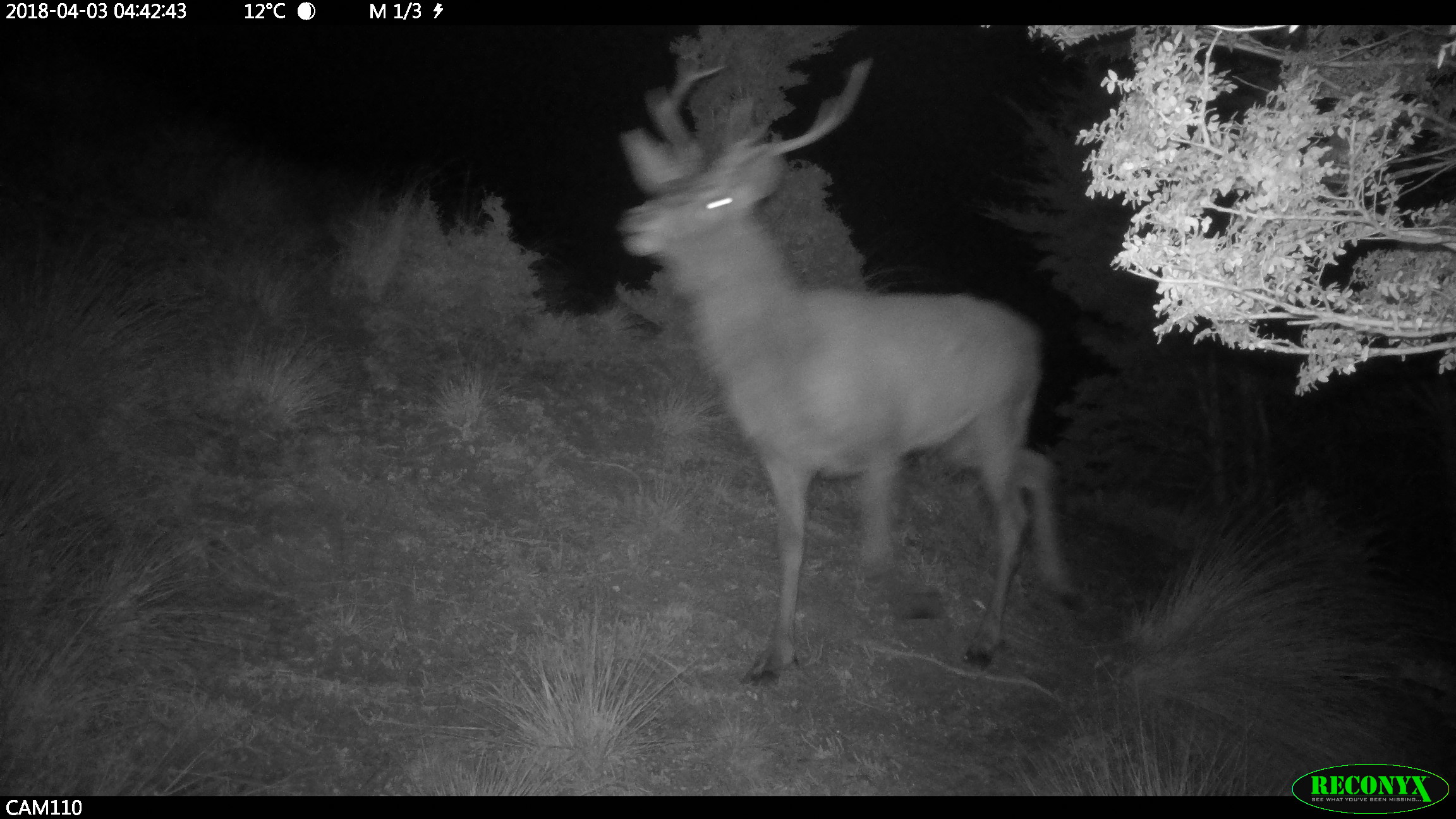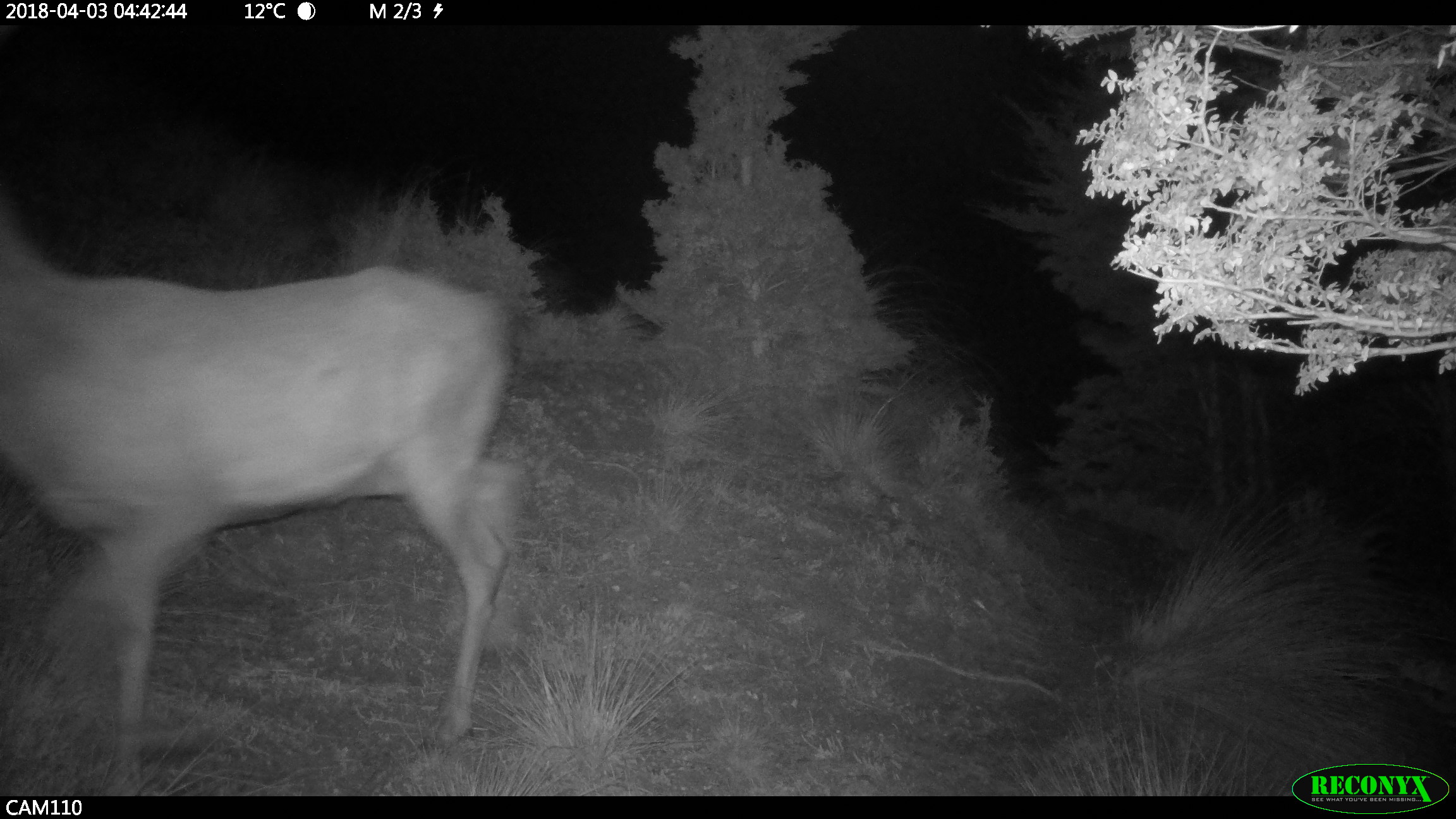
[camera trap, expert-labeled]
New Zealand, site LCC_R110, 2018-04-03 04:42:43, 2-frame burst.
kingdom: Animalia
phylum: Chordata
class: Mammalia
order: Artiodactyla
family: Cervidae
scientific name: Cervidae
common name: deer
Deer (Cervidae).